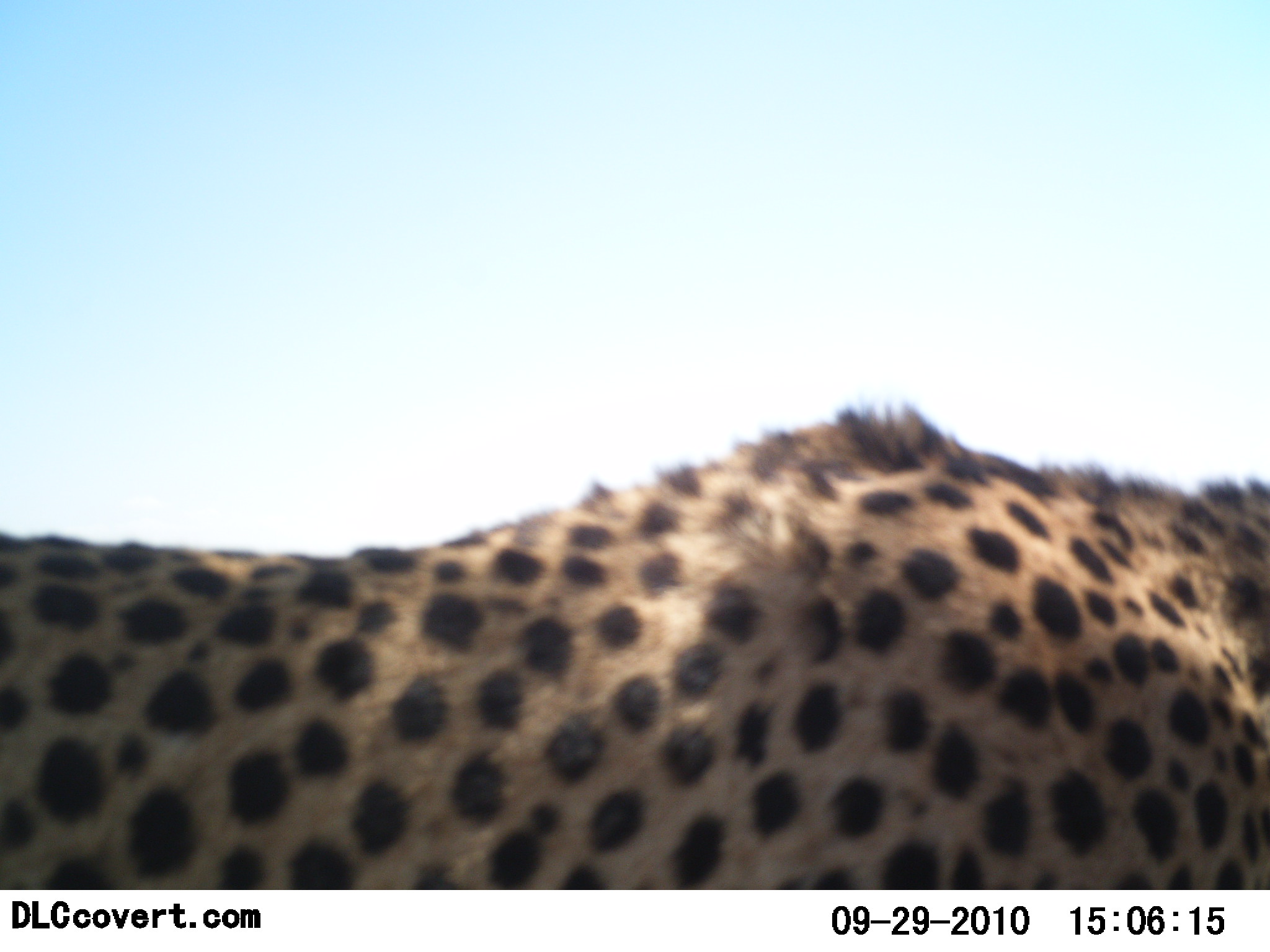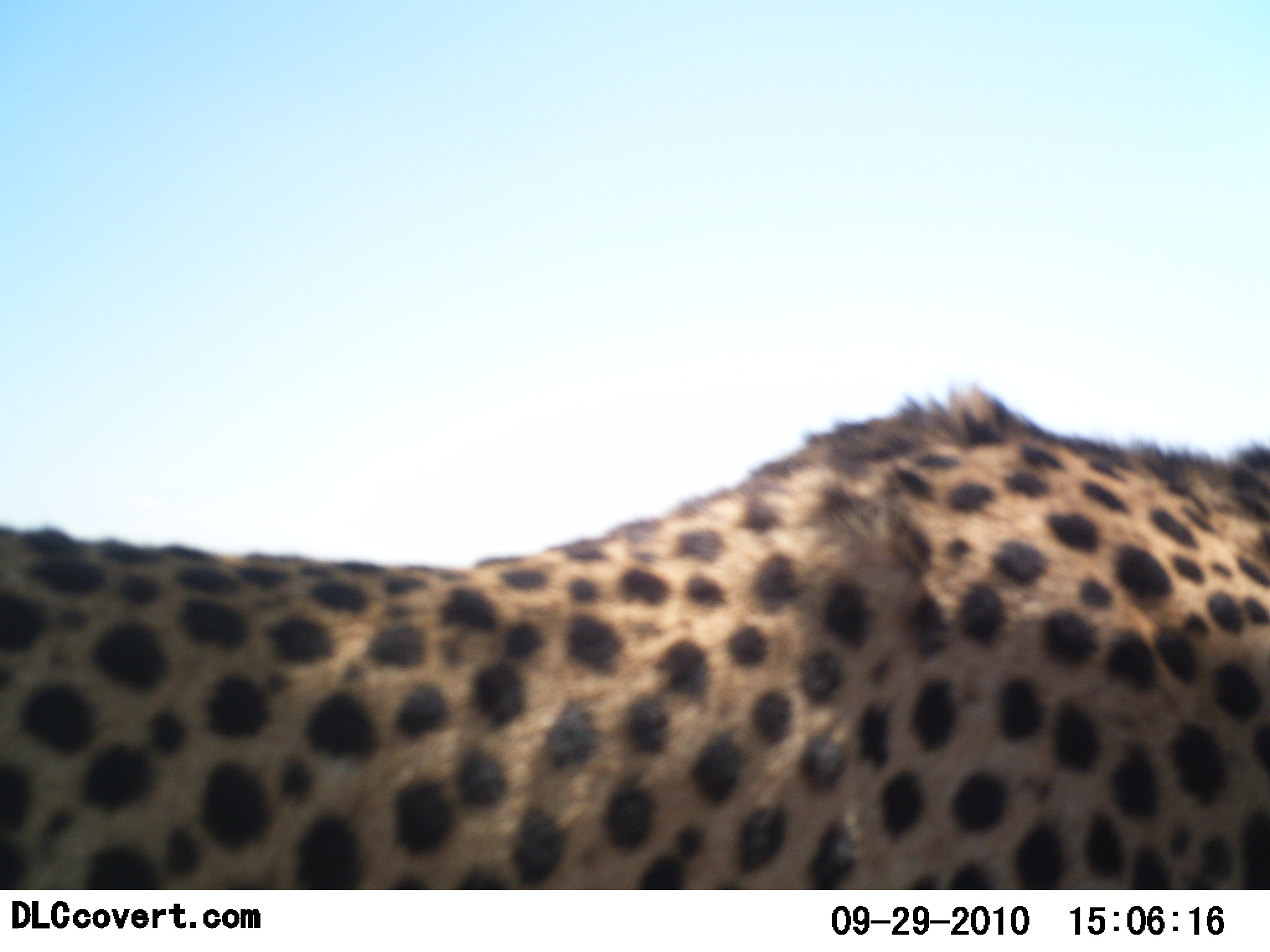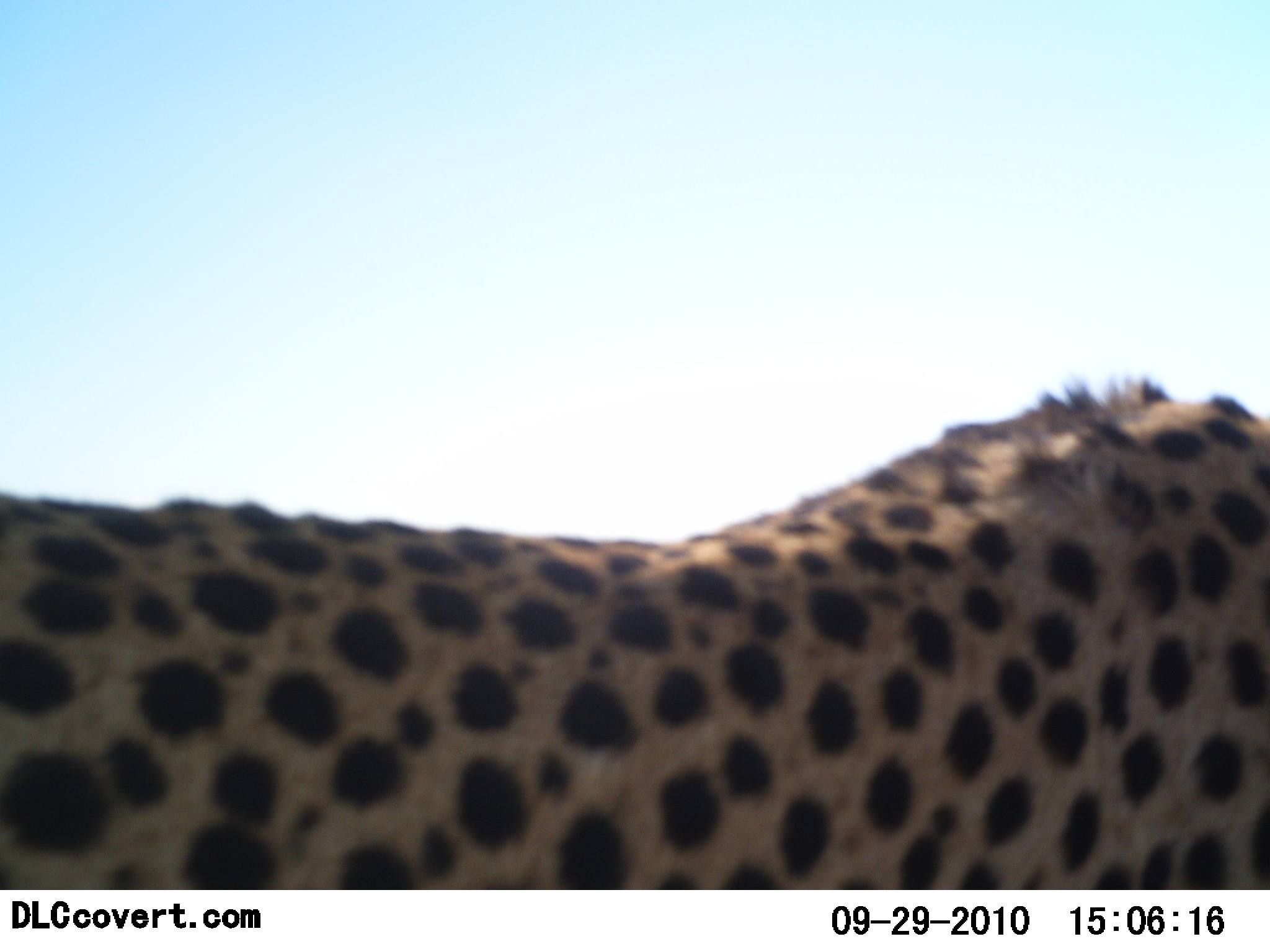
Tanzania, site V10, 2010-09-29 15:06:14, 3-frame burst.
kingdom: Animalia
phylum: Chordata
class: Mammalia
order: Carnivora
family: Felidae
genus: Acinonyx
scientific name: Acinonyx jubatus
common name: cheetah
Cheetah (Acinonyx jubatus), count 1. Behavior (volunteer vote fractions): standing 23%, resting 0%, moving 77%, interacting 0%. Young present (vote fraction): 0%. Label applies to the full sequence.